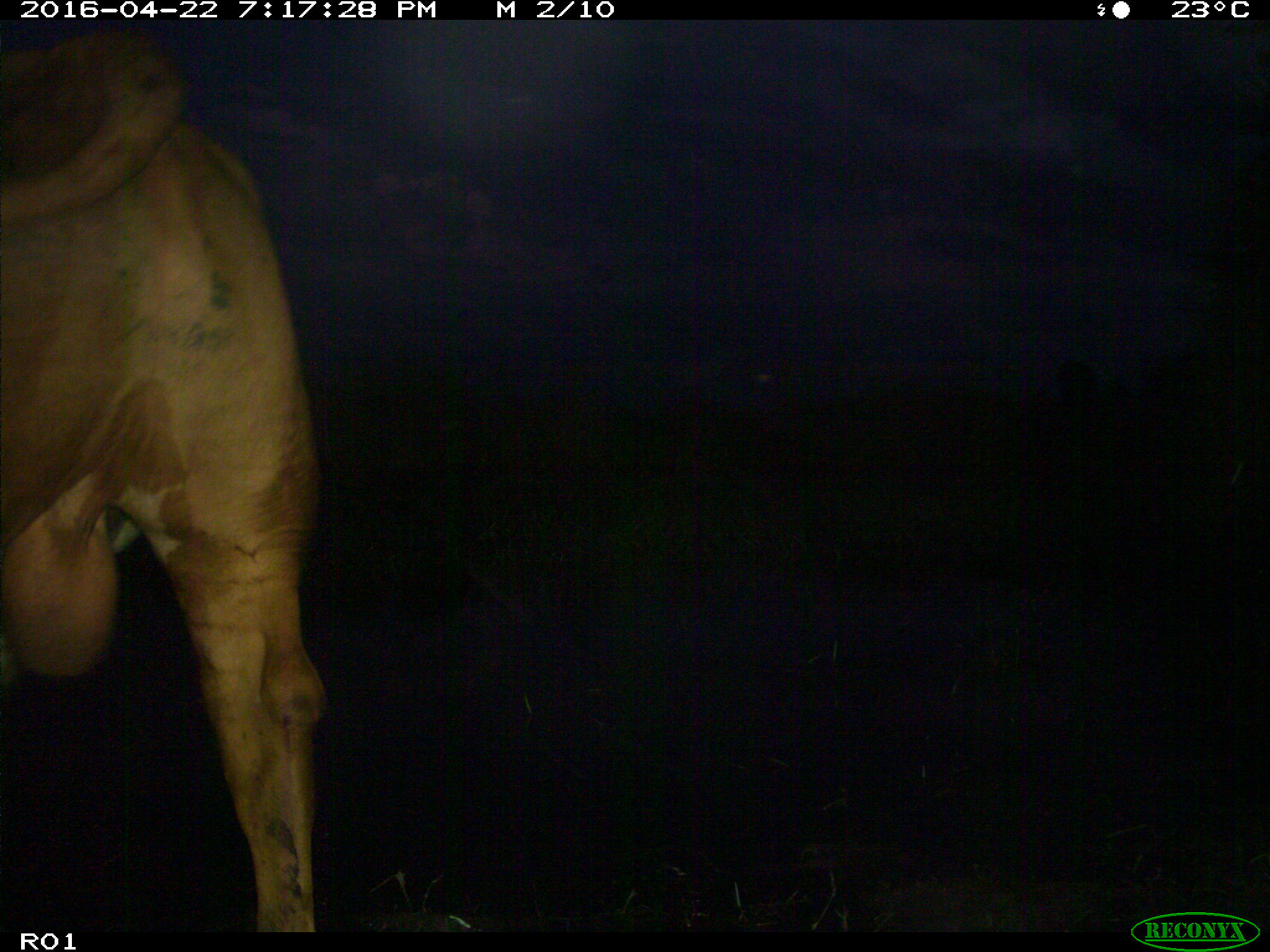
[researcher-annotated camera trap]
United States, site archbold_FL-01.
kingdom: Animalia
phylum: Chordata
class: Mammalia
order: Artiodactyla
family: Bovidae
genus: Bos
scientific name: Bos taurus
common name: domestic cow